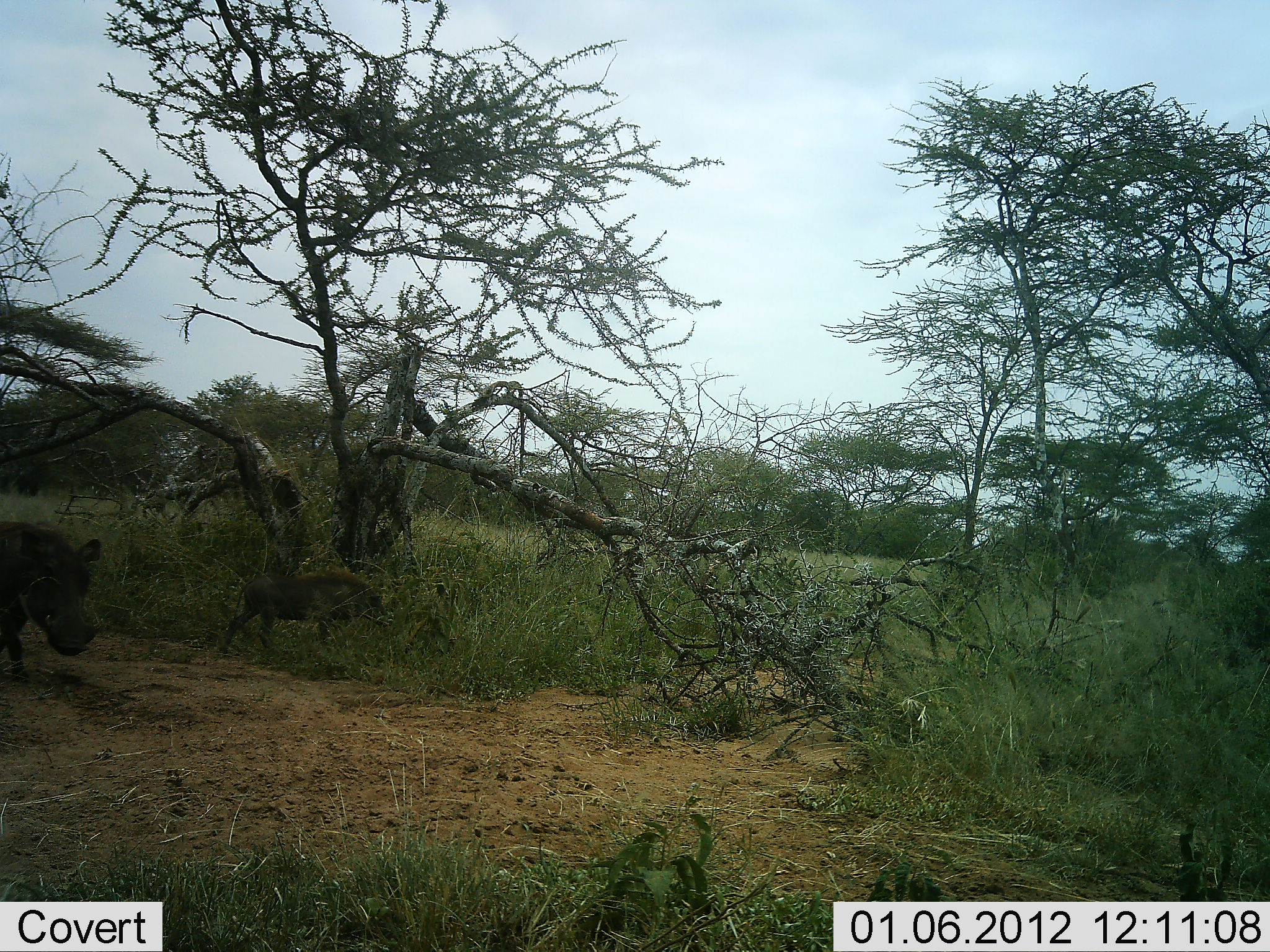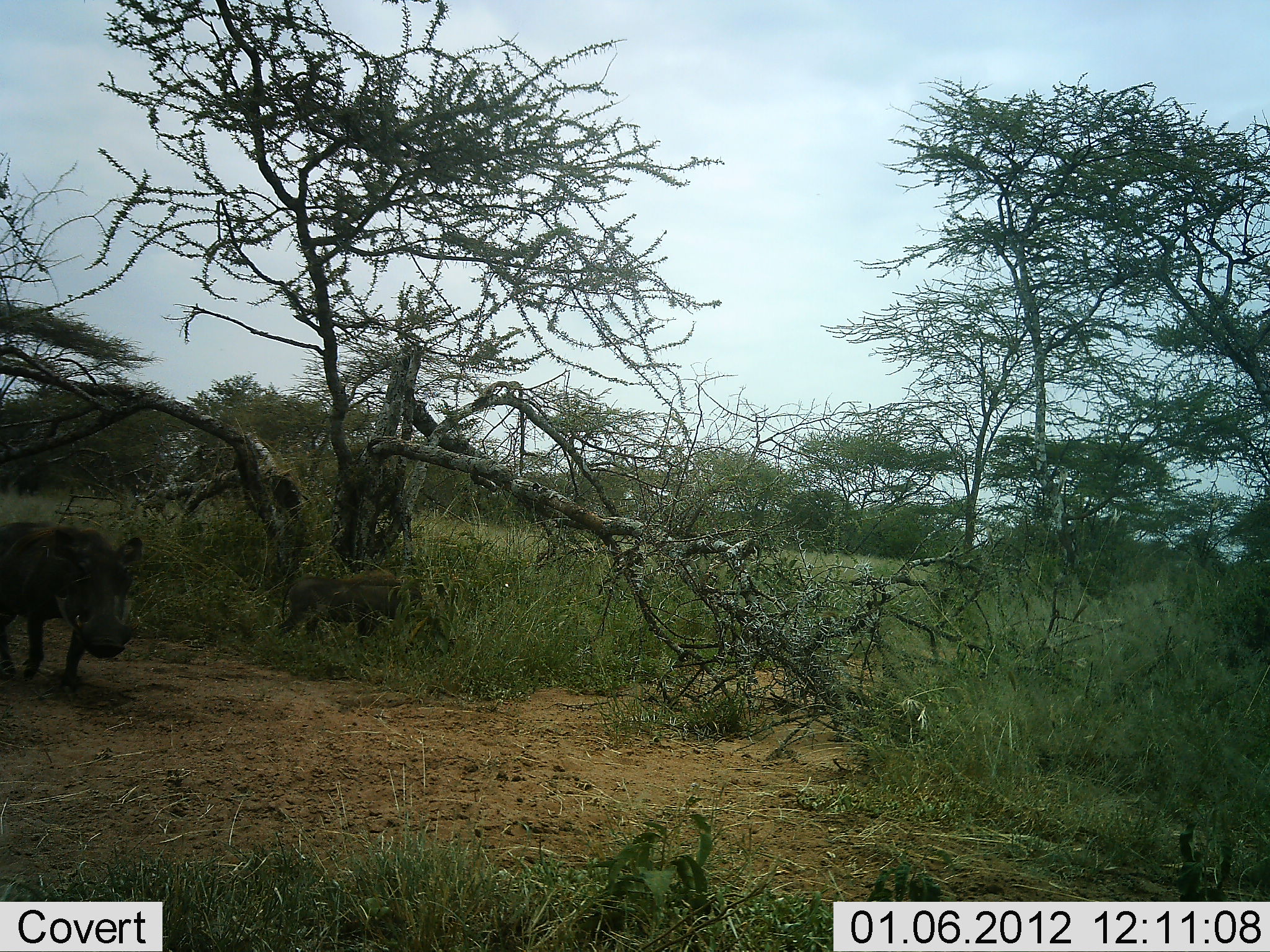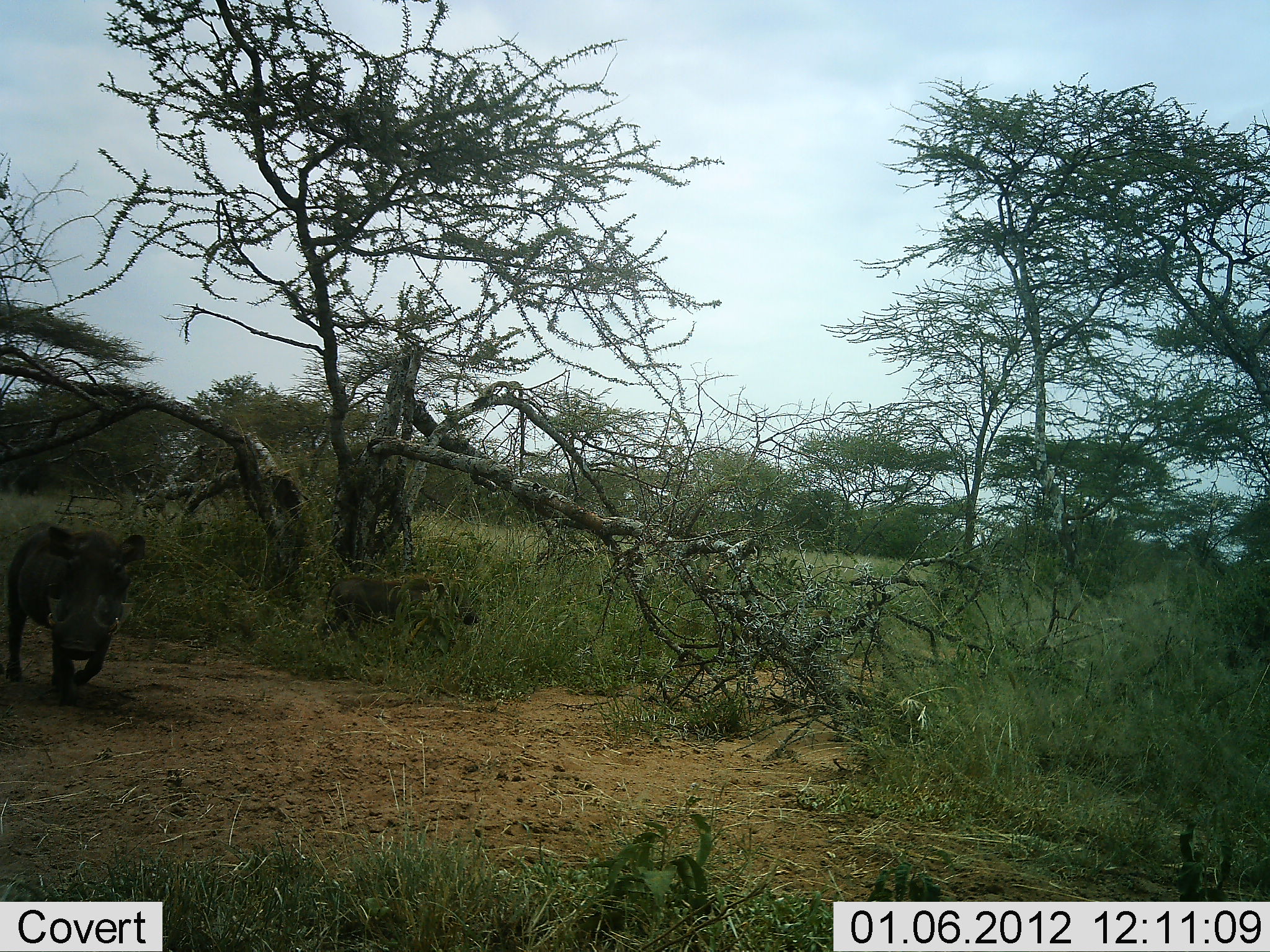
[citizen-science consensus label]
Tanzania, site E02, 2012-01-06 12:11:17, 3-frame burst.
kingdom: Animalia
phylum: Chordata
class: Mammalia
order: Artiodactyla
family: Suidae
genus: Phacochoerus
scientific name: Phacochoerus africanus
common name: warthog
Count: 2.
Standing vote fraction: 0%.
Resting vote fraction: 0%.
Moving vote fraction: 100%.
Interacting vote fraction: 0%.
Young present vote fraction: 32%.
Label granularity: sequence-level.